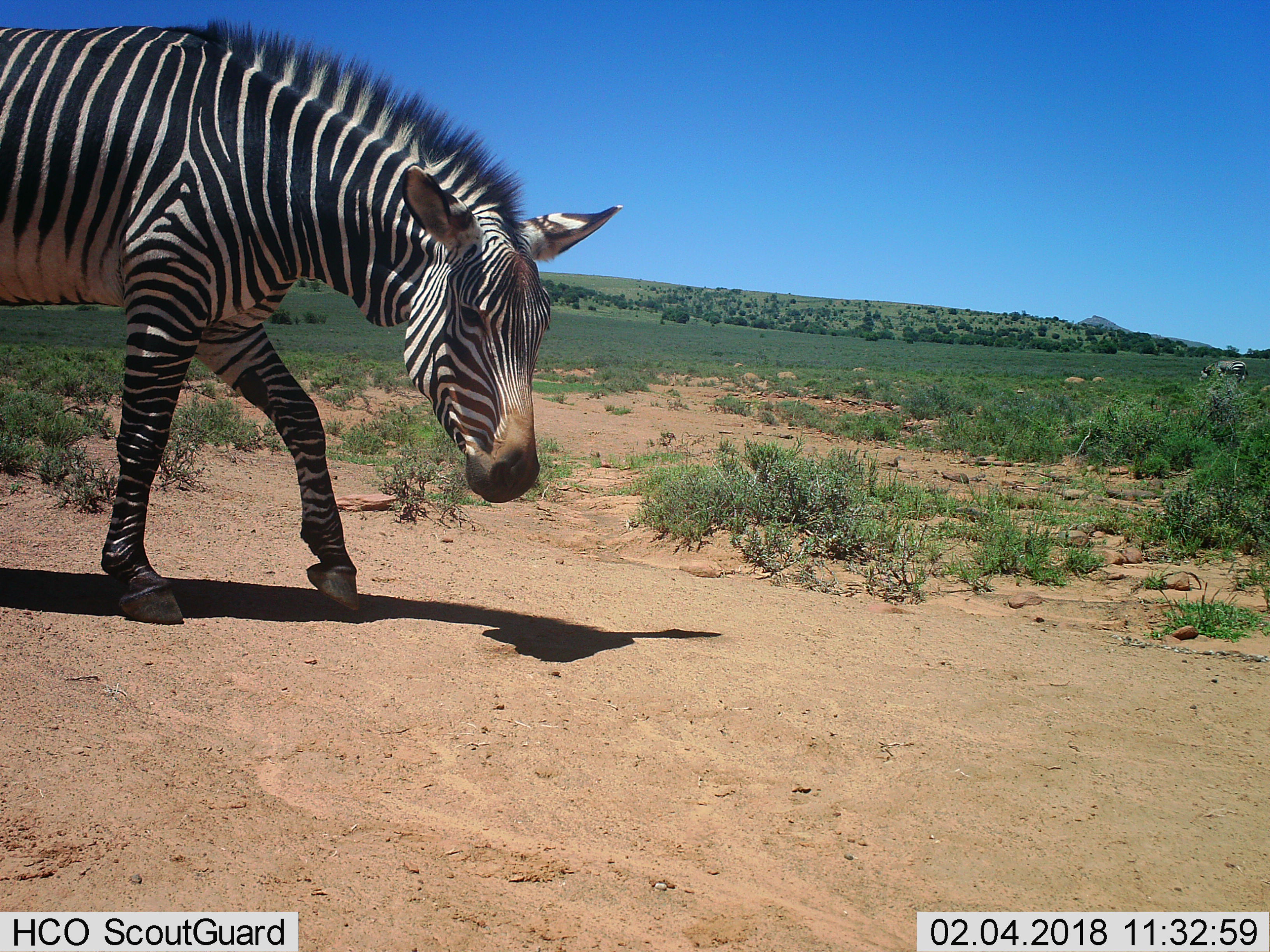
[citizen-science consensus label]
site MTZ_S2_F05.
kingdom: Animalia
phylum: Chordata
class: Mammalia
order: Perissodactyla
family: Equidae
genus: Equus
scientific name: Equus zebra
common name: mountain zebra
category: zebramountain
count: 2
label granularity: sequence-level